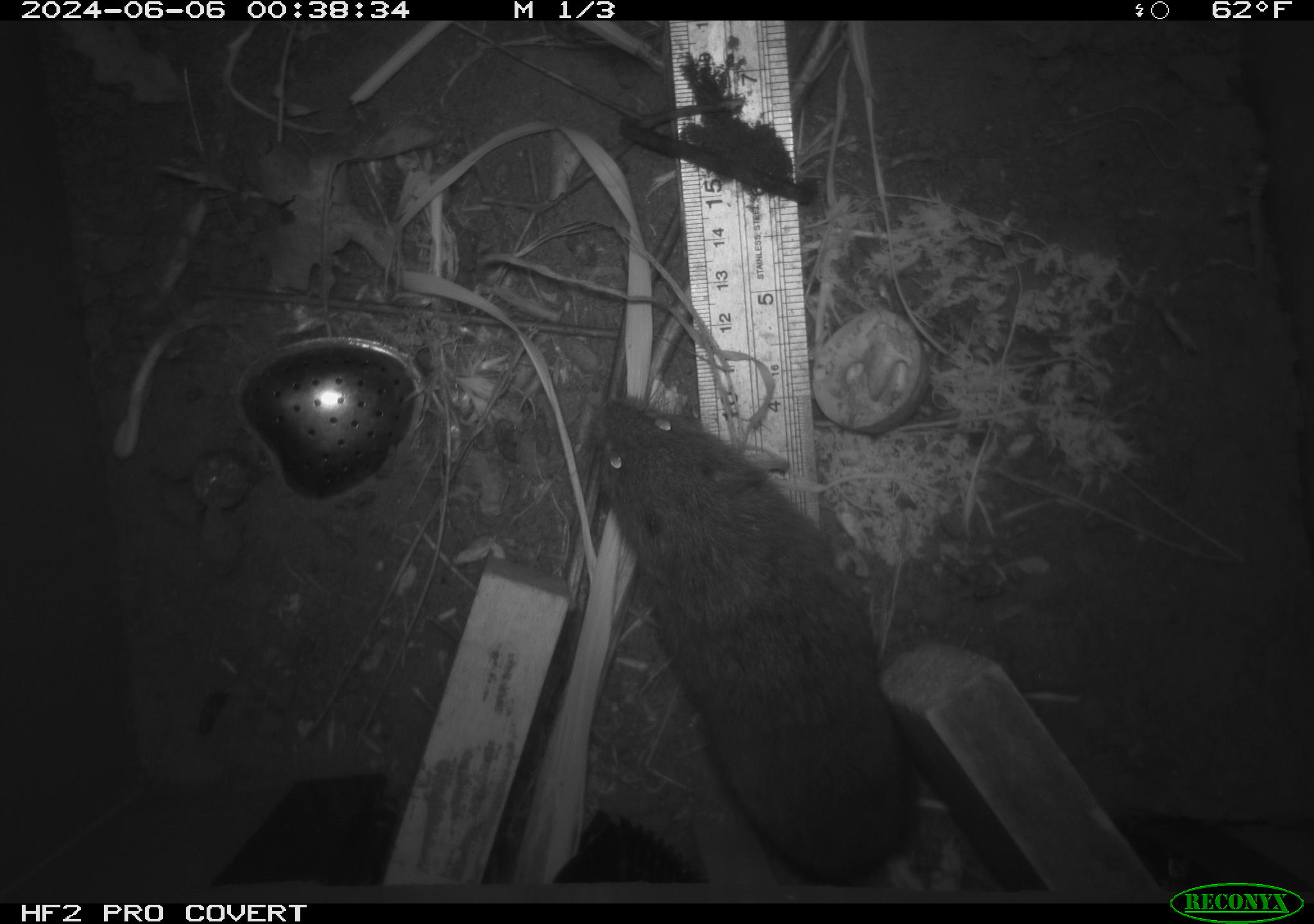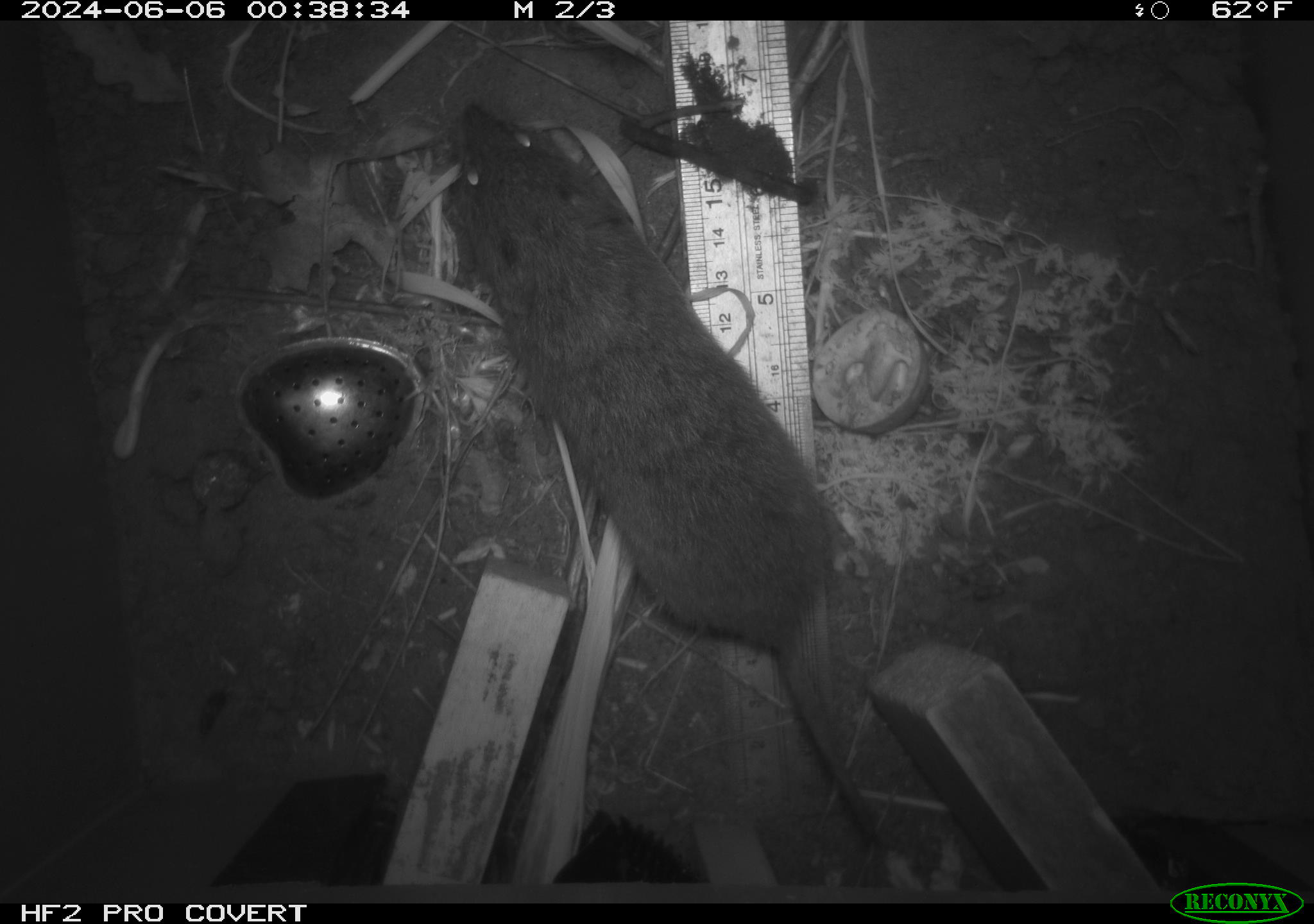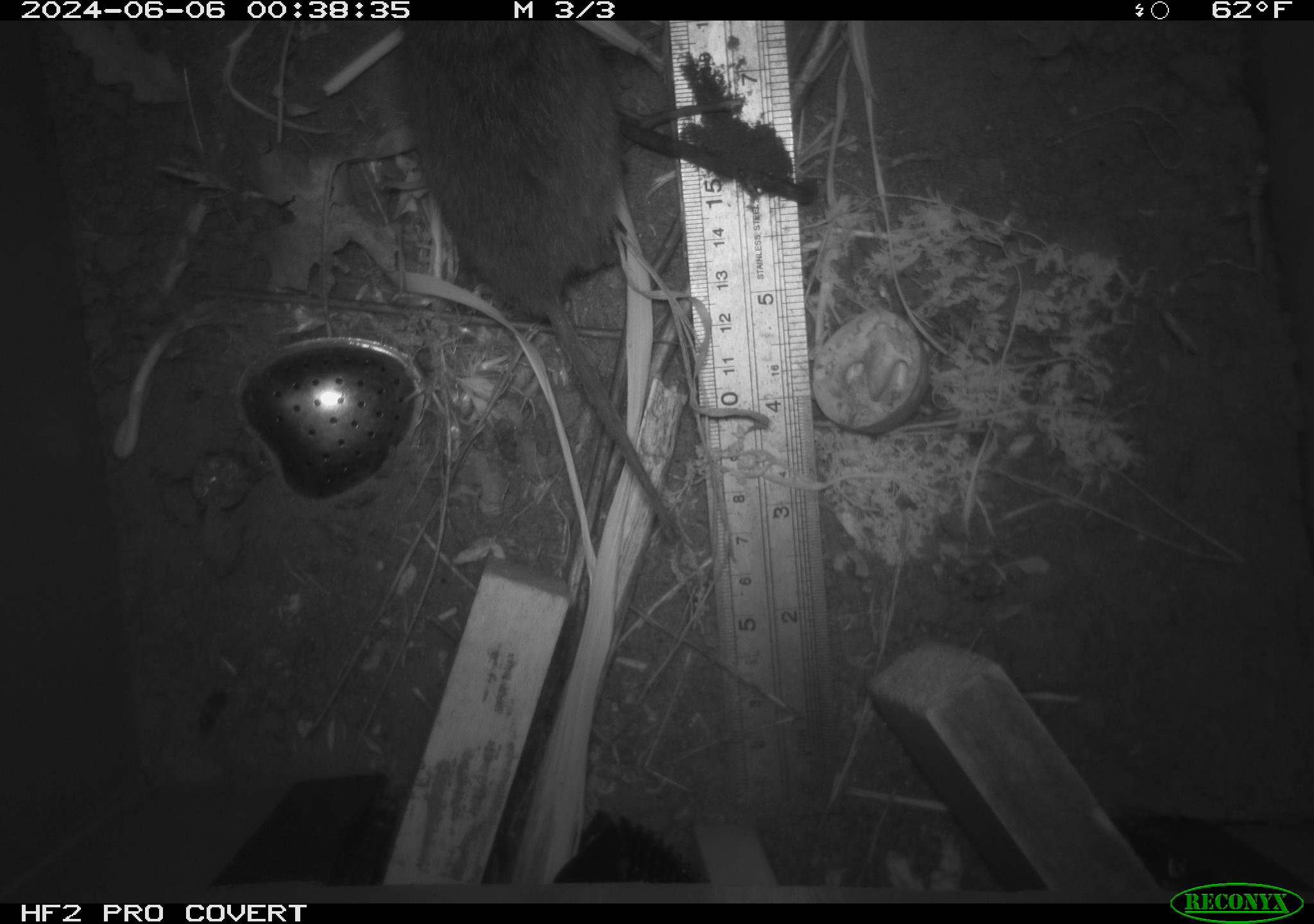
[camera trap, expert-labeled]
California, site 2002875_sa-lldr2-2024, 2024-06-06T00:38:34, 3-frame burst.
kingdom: Animalia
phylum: Chordata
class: Mammalia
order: Rodentia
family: Cricetidae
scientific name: Arvicolinae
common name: voles, lemmings, and muskrats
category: arvicolinae subfamily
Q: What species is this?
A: Arvicolinae subfamily (voles, lemmings, and muskrats) (Arvicolinae).